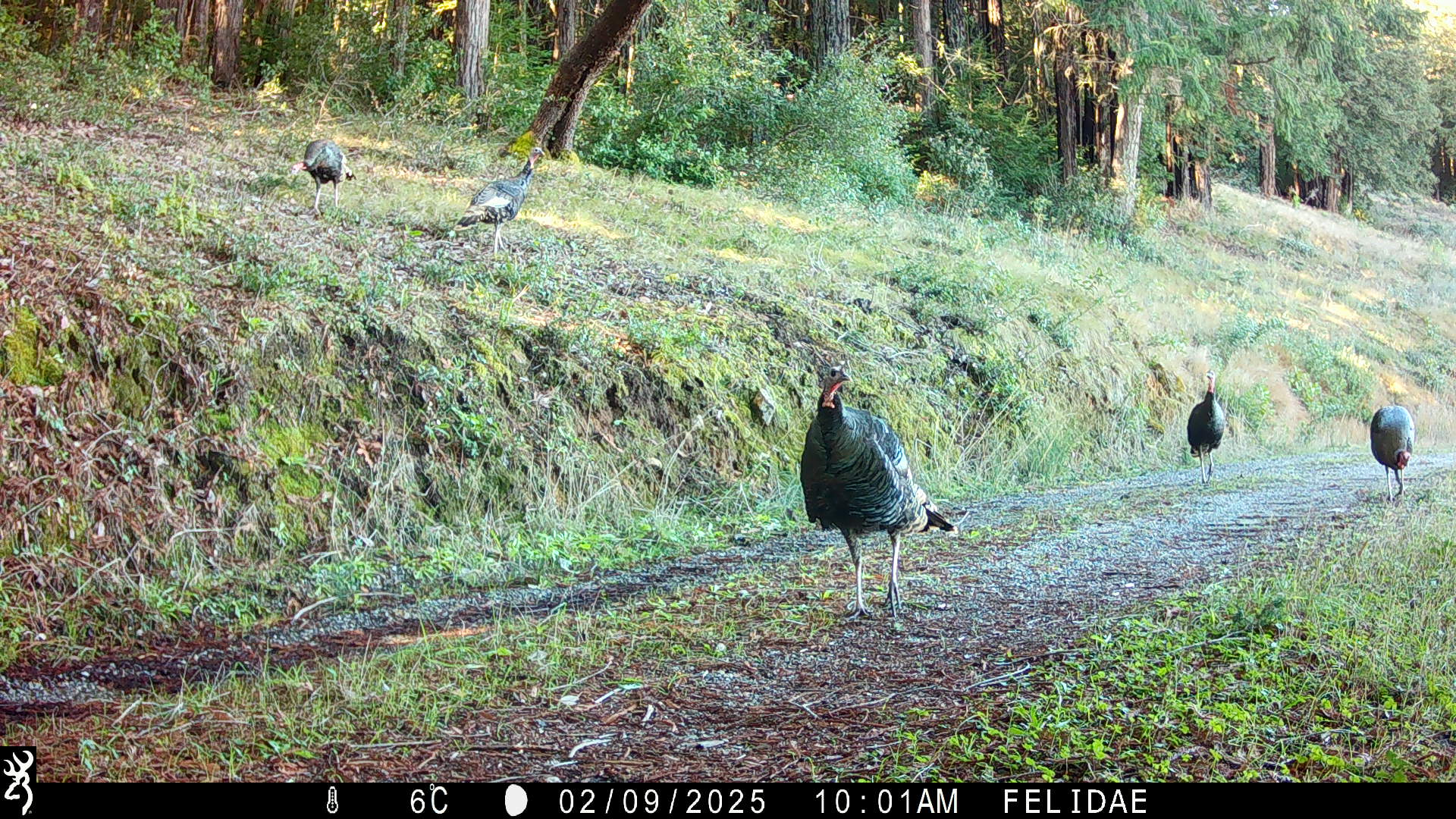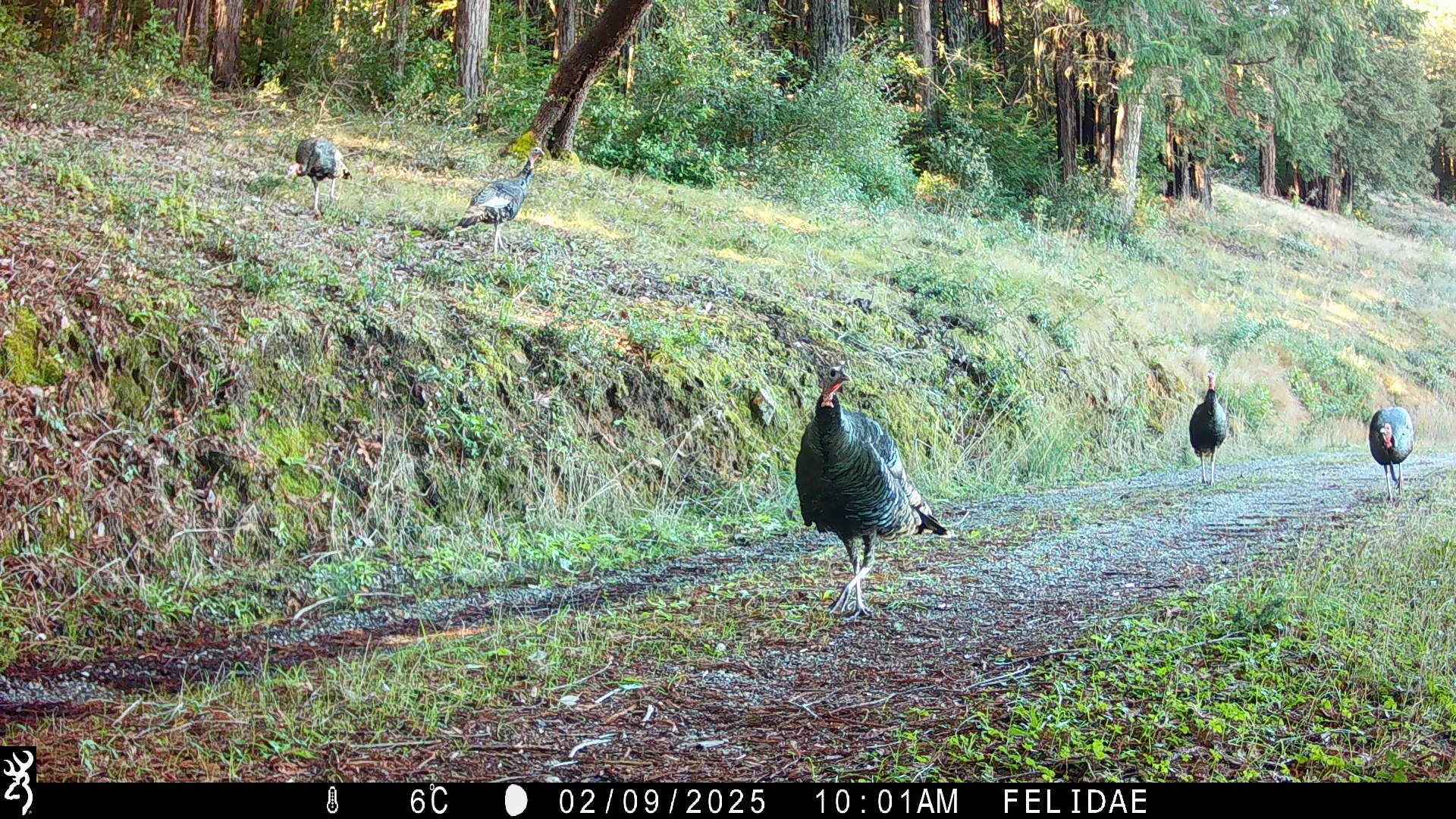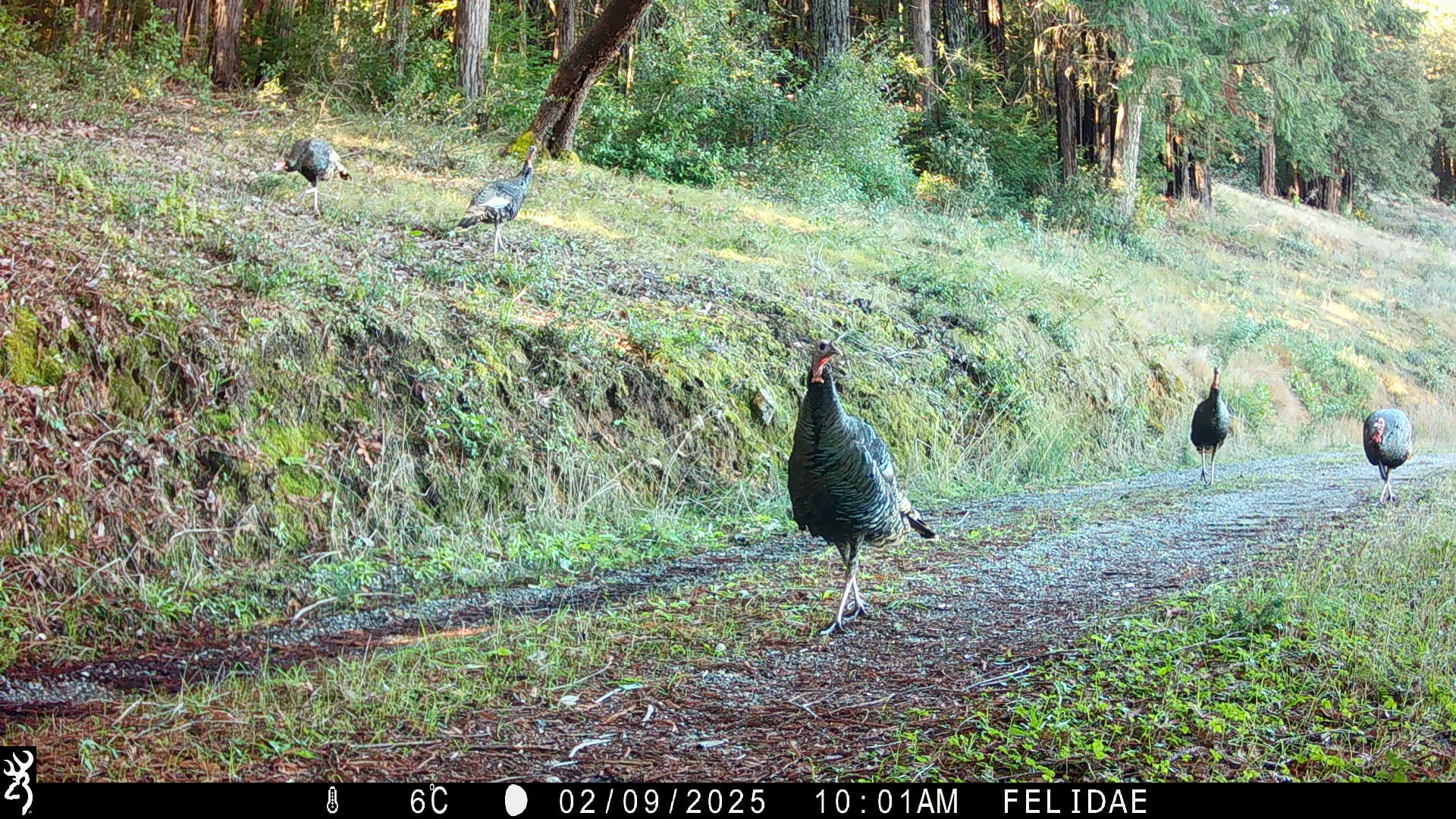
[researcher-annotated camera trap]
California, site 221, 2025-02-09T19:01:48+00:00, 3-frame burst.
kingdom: Animalia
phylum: Chordata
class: Aves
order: Galliformes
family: Phasianidae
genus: Meleagris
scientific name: Meleagris gallopavo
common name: turkey